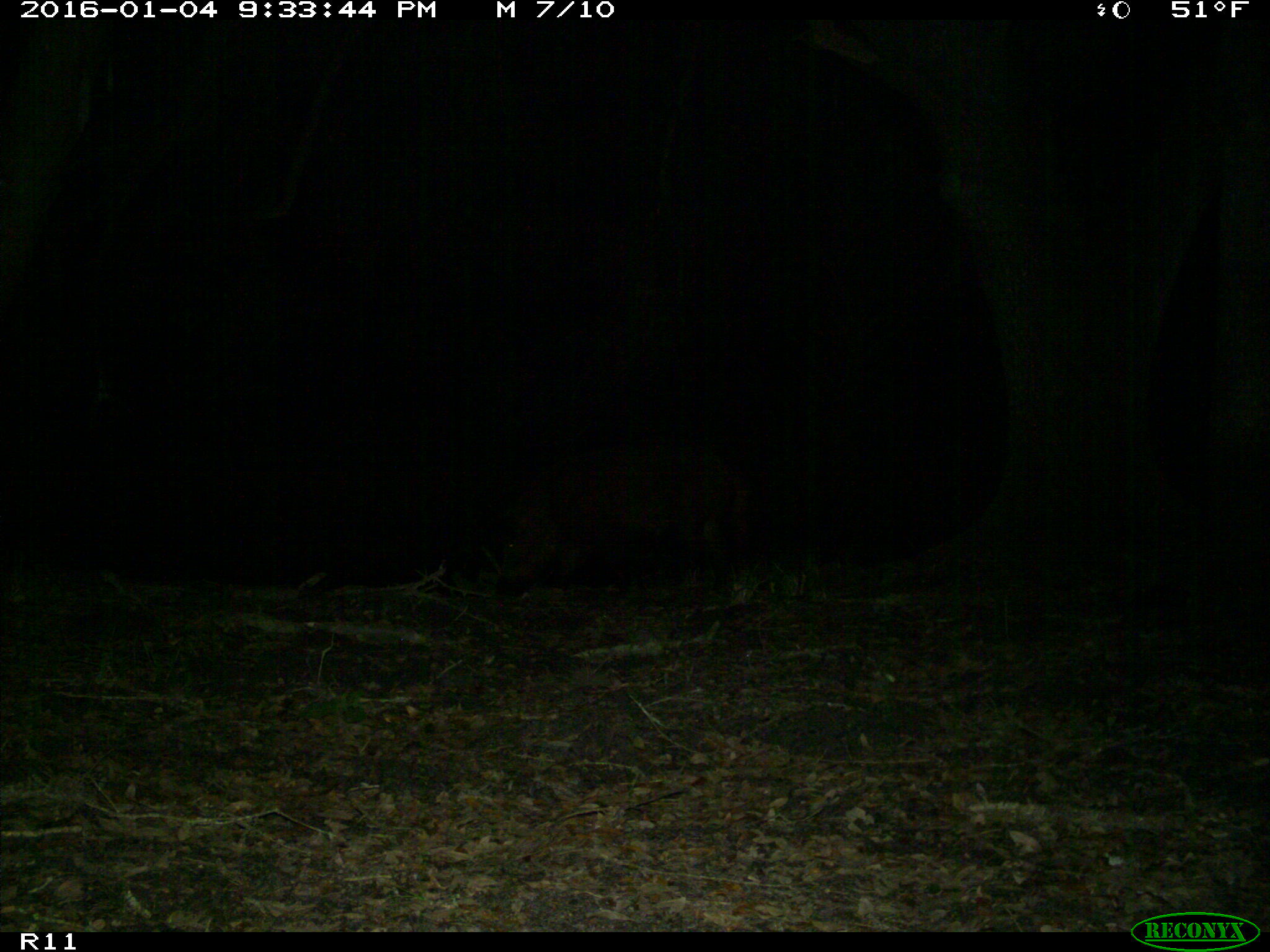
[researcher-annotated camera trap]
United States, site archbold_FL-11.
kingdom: Animalia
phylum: Chordata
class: Mammalia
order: Artiodactyla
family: Suidae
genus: Sus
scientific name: Sus scrofa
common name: wild boar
Sus scrofa (wild boar).